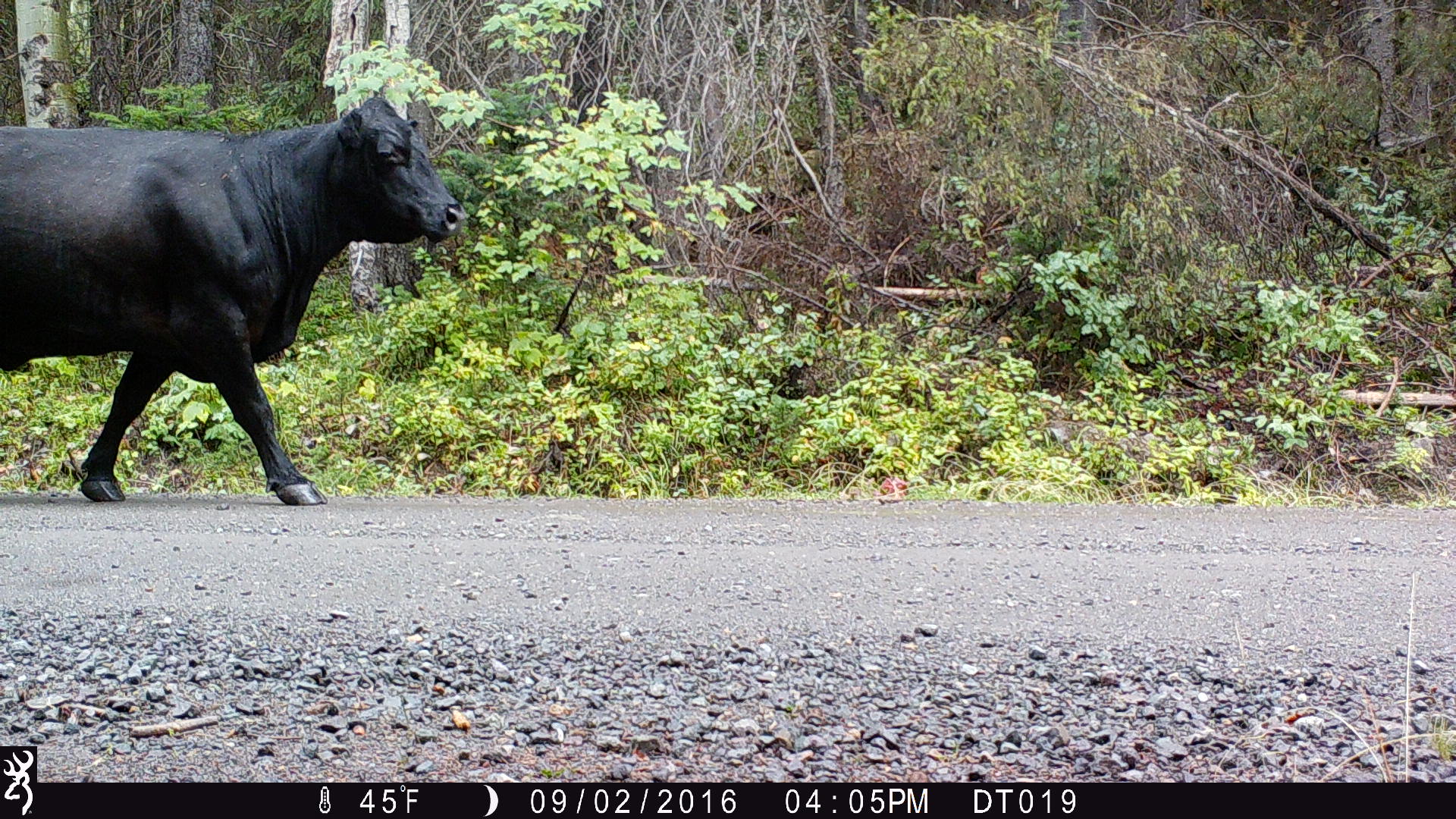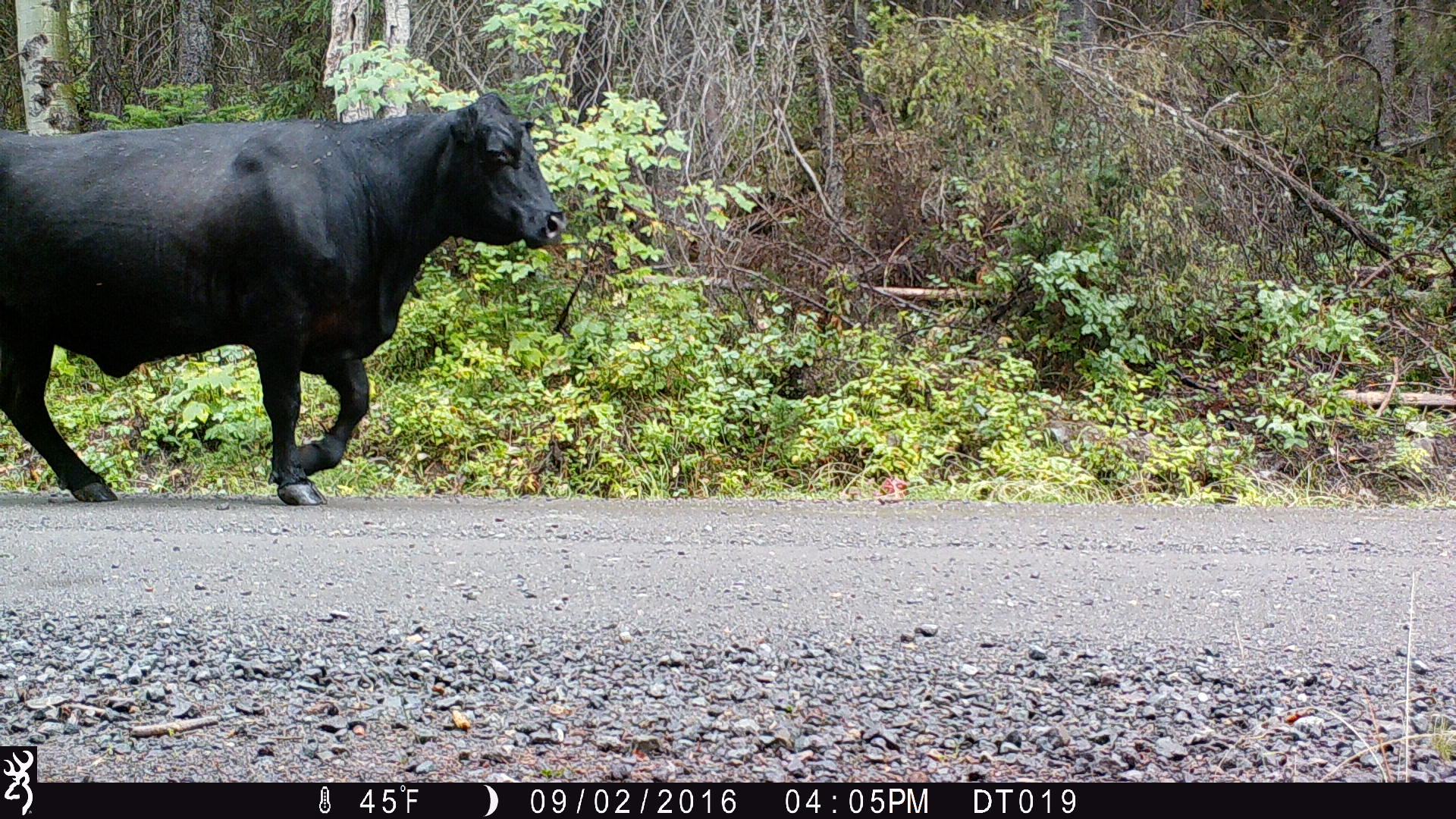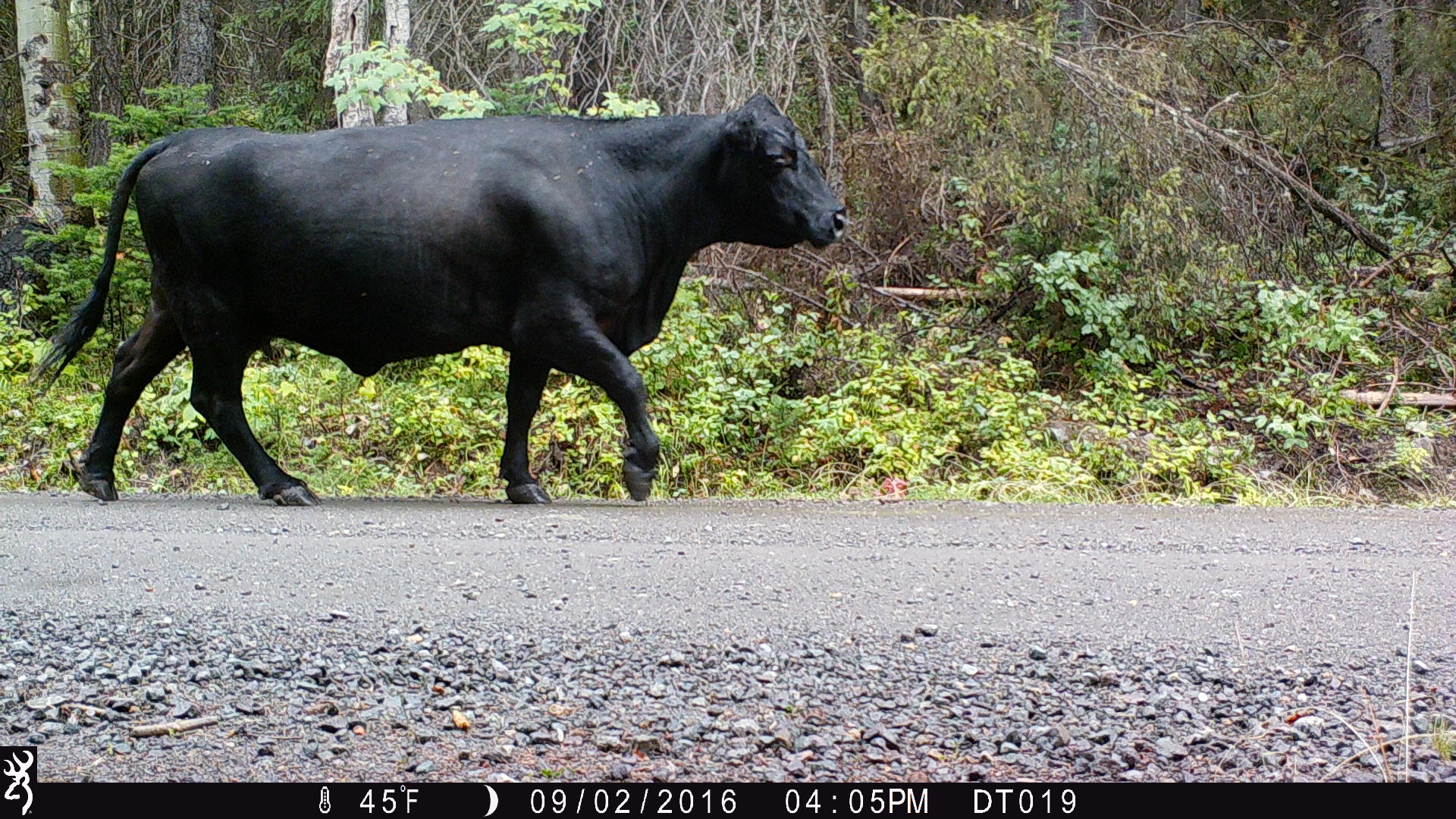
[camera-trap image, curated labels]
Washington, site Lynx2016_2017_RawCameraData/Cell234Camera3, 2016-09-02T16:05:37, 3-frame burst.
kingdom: Animalia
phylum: Chordata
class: Mammalia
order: Artiodactyla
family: Bovidae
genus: Bos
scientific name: Bos taurus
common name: domestic cattle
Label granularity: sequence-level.